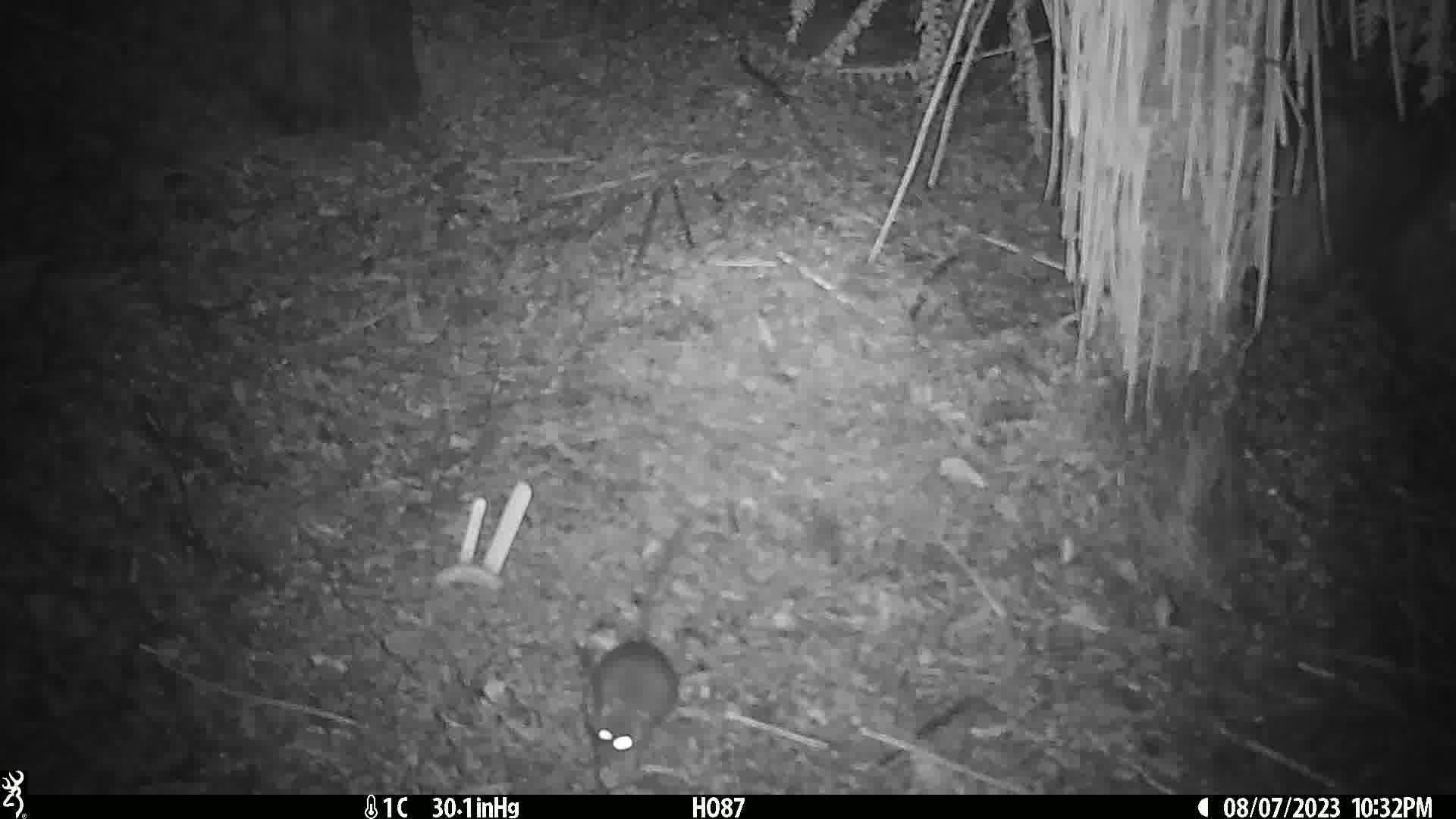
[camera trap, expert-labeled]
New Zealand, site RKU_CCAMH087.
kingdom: Animalia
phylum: Chordata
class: Mammalia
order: Rodentia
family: Muridae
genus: Rattus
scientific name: Rattus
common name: rat